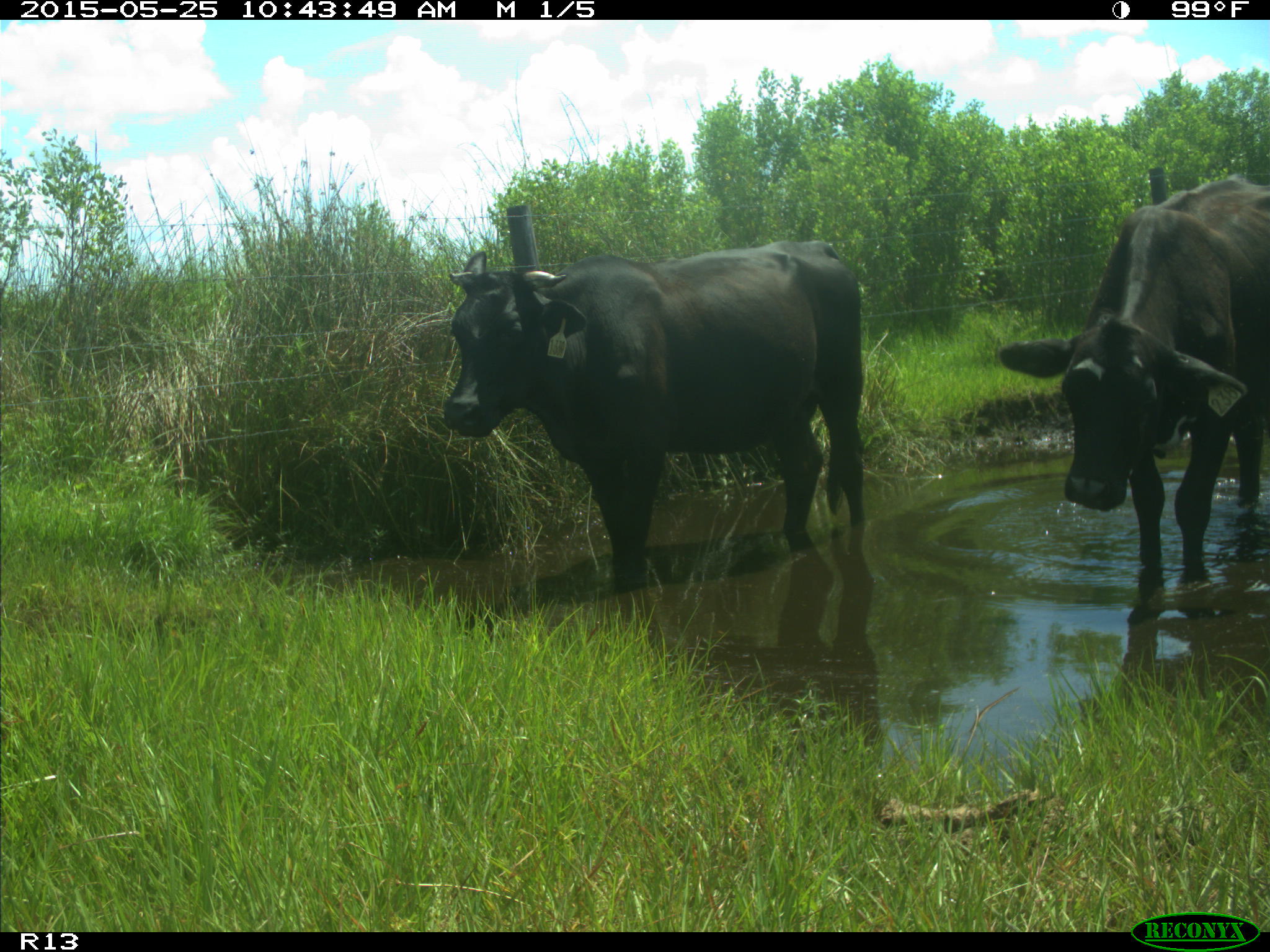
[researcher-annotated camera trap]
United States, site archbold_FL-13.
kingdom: Animalia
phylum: Chordata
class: Mammalia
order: Artiodactyla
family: Bovidae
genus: Bos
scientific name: Bos taurus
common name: domestic cow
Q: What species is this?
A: Bos taurus (domestic cow).